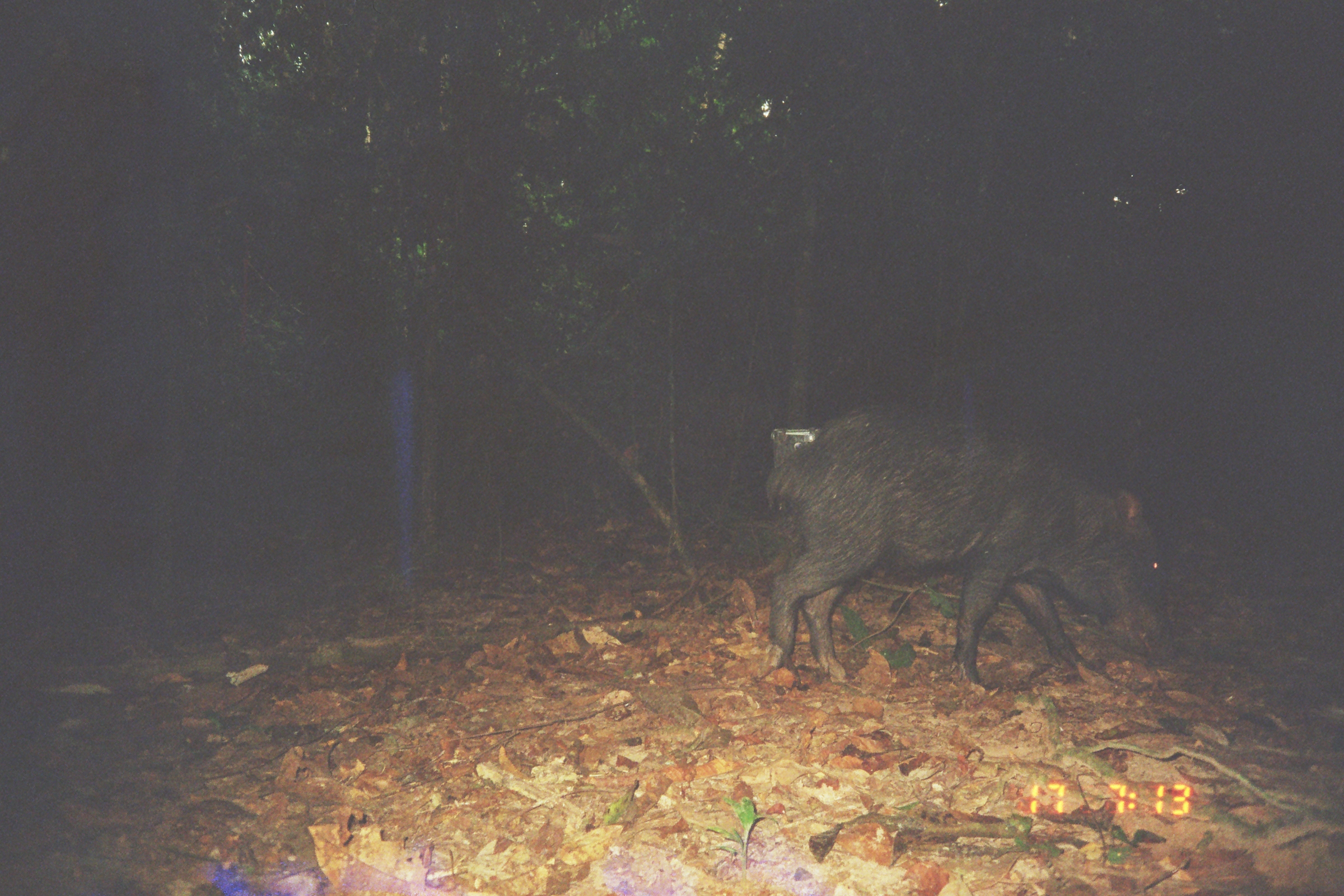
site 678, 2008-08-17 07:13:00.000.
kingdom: Animalia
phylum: Chordata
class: Mammalia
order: Artiodactyla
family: Tayassuidae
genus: Tayassu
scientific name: Tayassu pecari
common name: white-lipped peccary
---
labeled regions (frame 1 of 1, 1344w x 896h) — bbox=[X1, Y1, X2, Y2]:
tayassu pecari: bbox=[765, 408, 1174, 690]